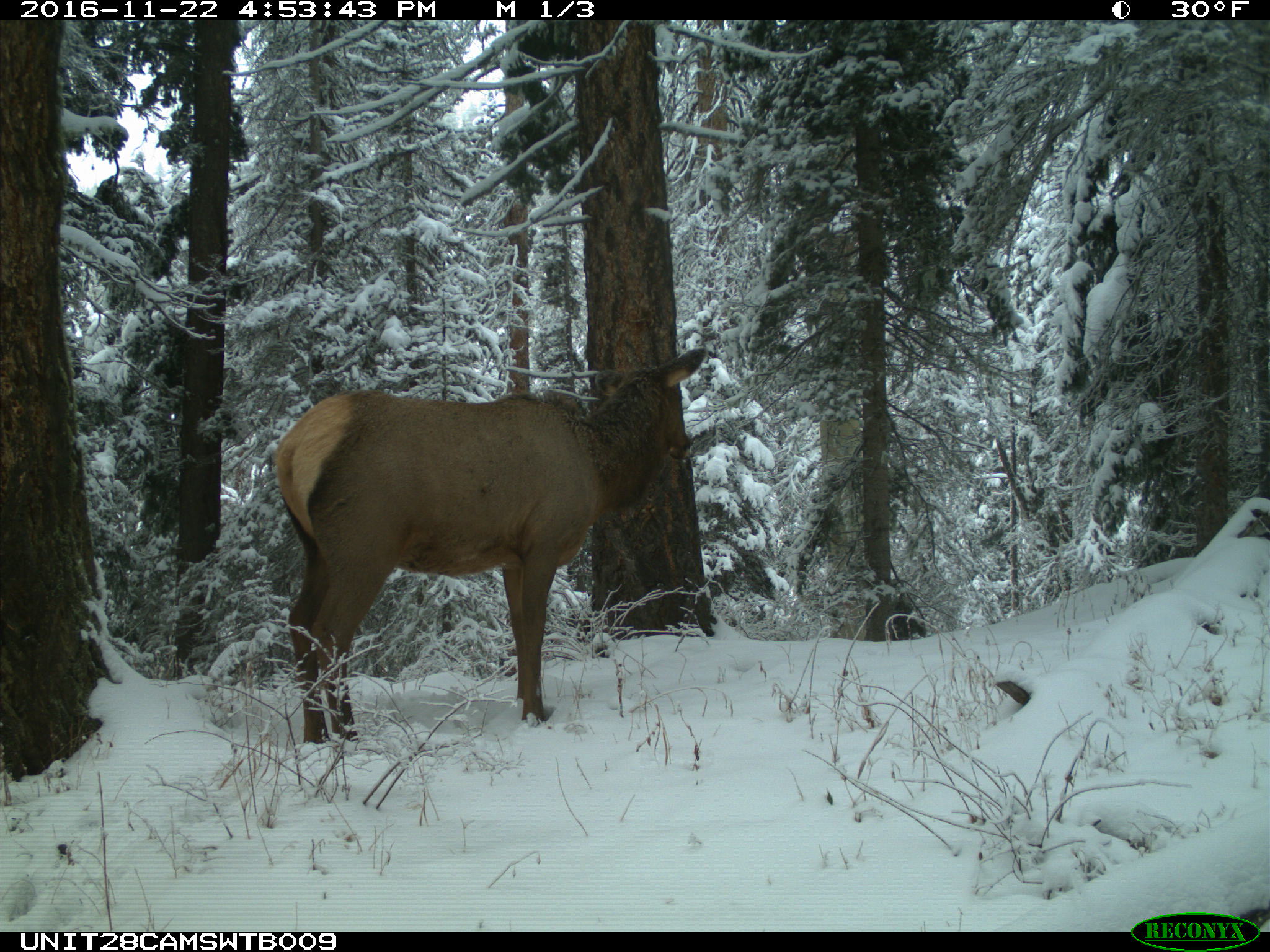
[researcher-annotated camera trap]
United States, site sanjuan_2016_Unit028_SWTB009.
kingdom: Animalia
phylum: Chordata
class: Mammalia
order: Artiodactyla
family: Cervidae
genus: Cervus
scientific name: Cervus elaphus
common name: red deer